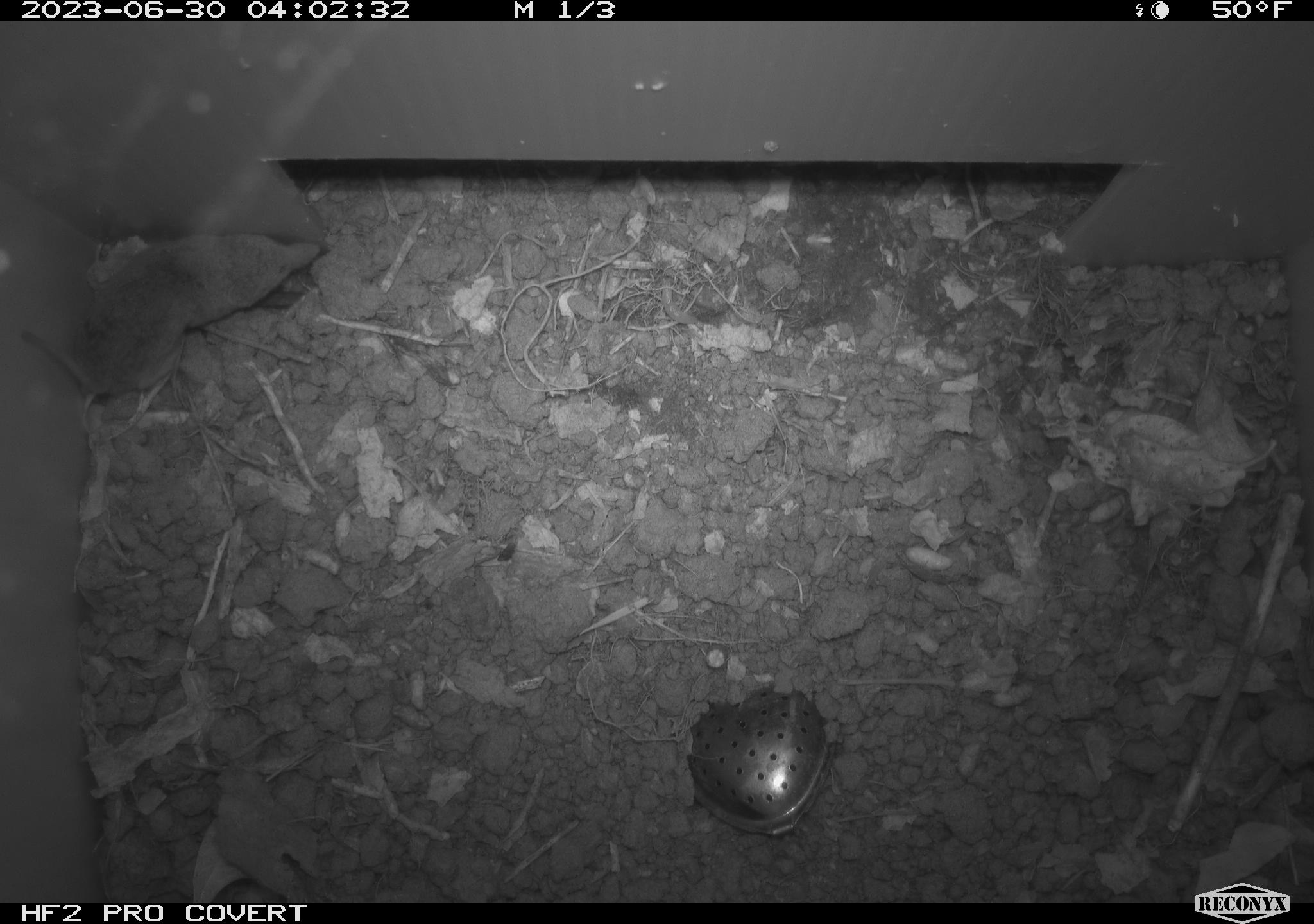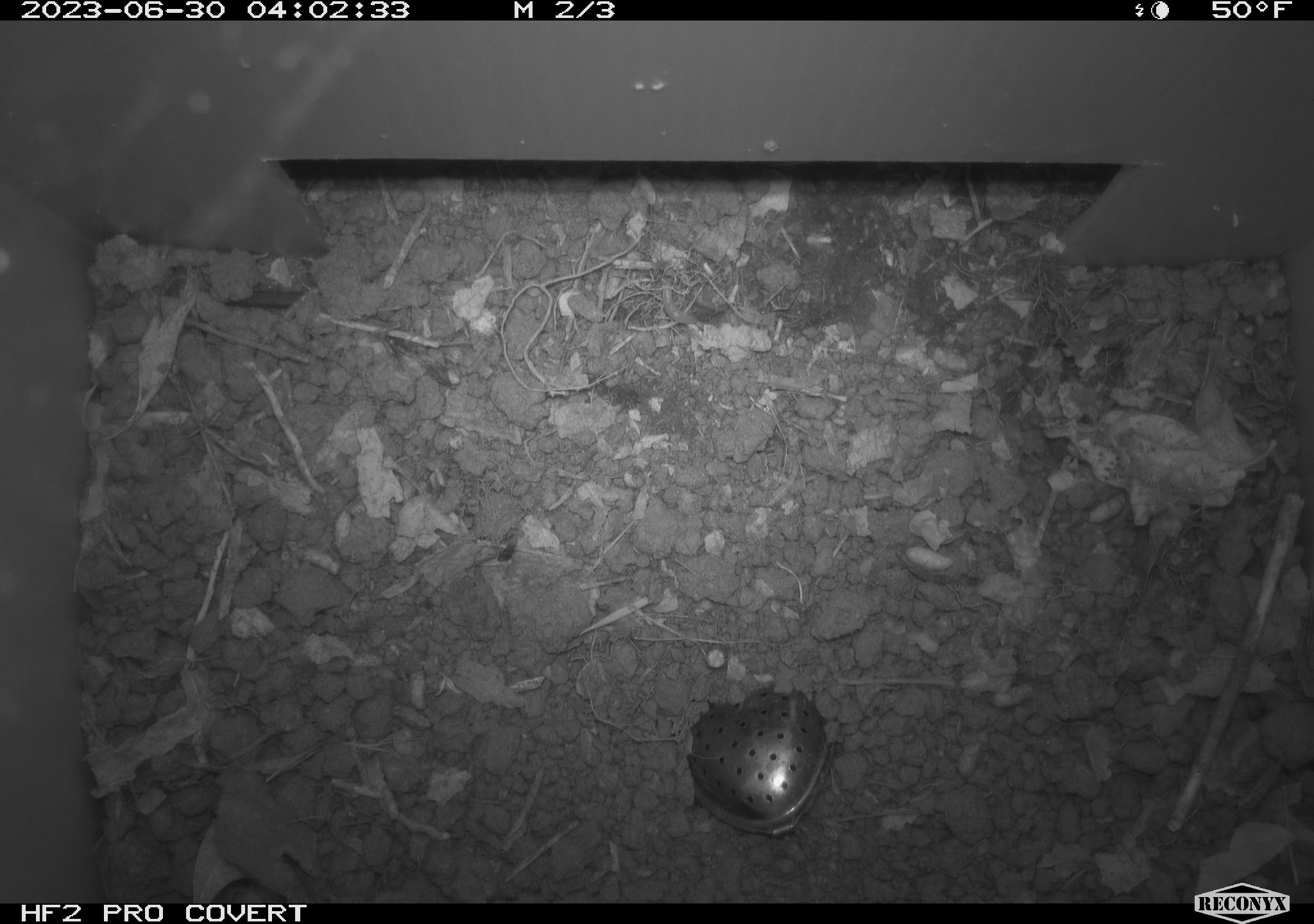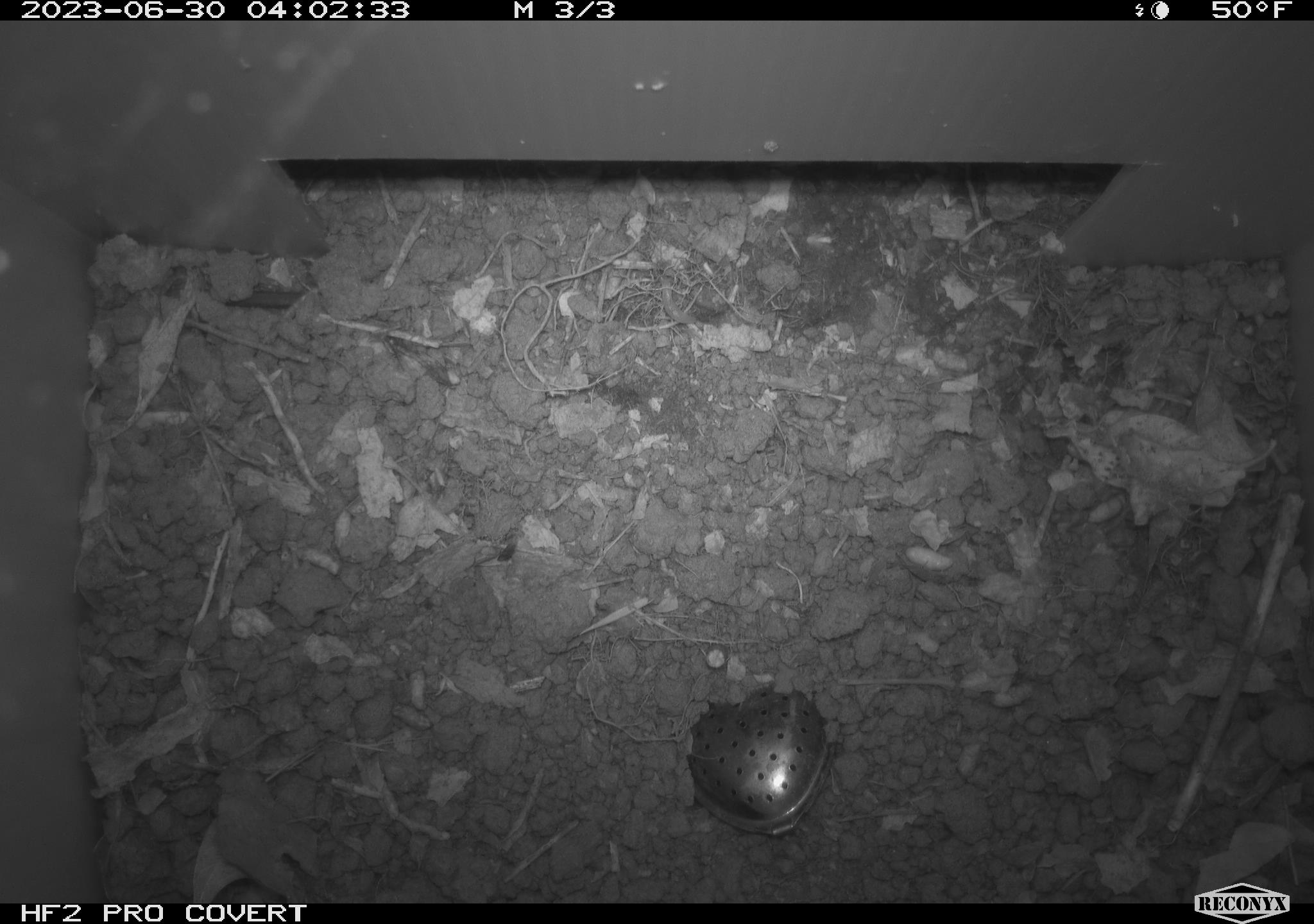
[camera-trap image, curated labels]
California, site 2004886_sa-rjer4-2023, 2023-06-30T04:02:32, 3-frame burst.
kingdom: Animalia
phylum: Chordata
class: Mammalia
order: Eulipotyphla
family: Soricidae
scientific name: Soricidae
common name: shrews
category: soricidae family